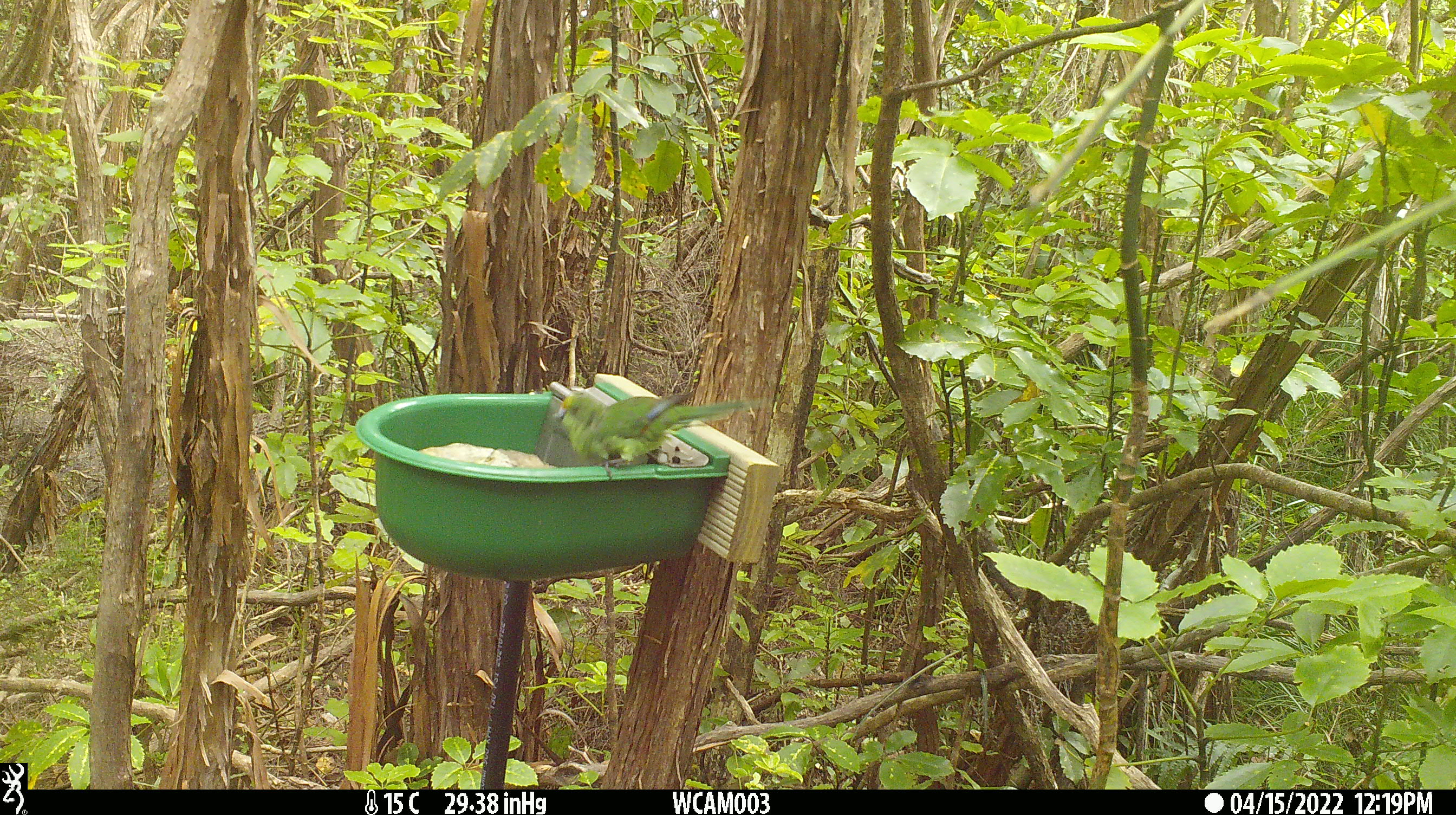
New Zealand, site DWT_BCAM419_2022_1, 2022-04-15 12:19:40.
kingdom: Animalia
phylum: Chordata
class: Aves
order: Psittaciformes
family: Psittaculidae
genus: Cyanoramphus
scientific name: Cyanoramphus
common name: parakeet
Parakeet (Cyanoramphus).